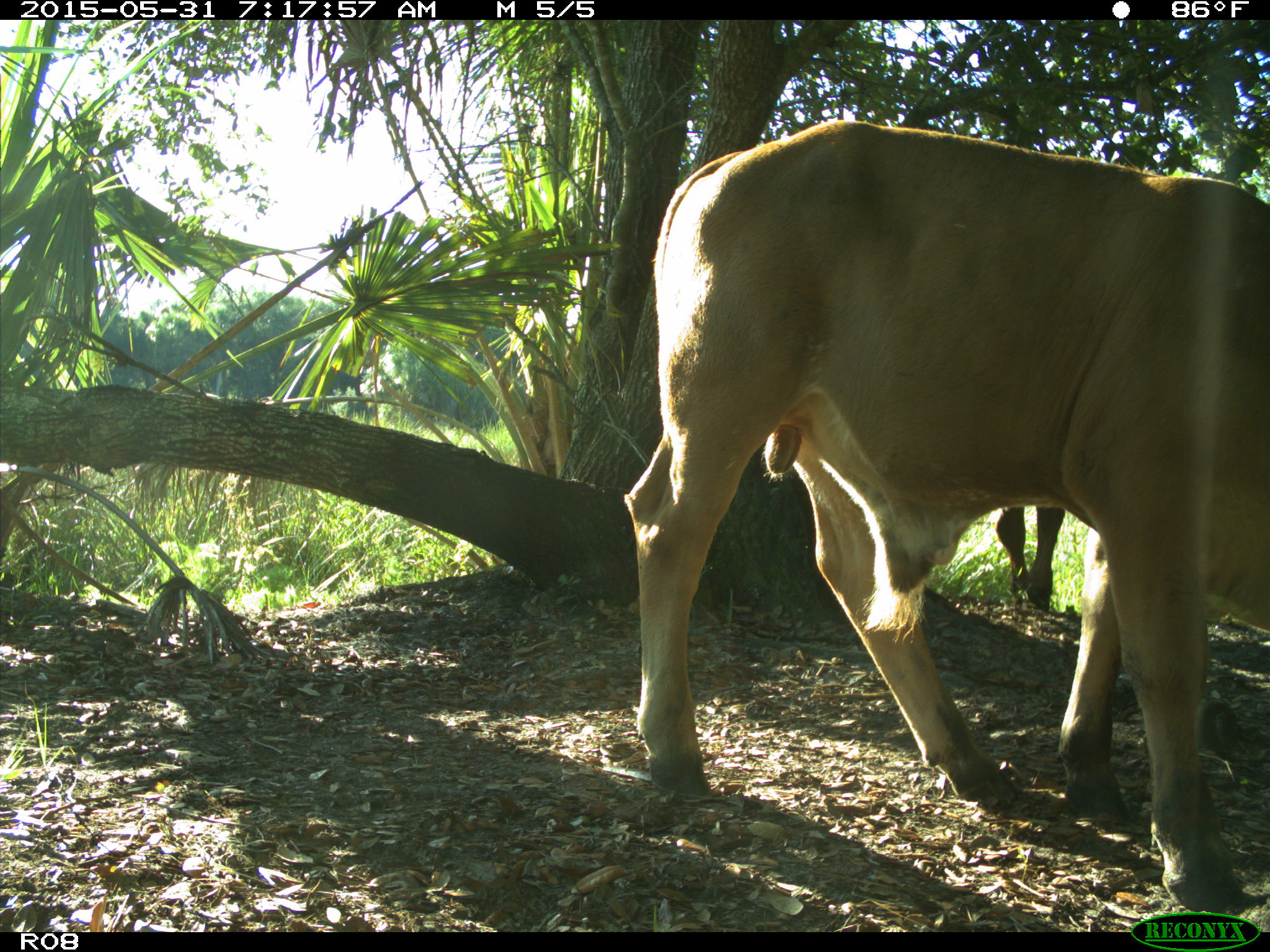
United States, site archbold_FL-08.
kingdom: Animalia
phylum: Chordata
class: Mammalia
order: Artiodactyla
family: Bovidae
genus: Bos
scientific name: Bos taurus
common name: domestic cow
Bos taurus (domestic cow).